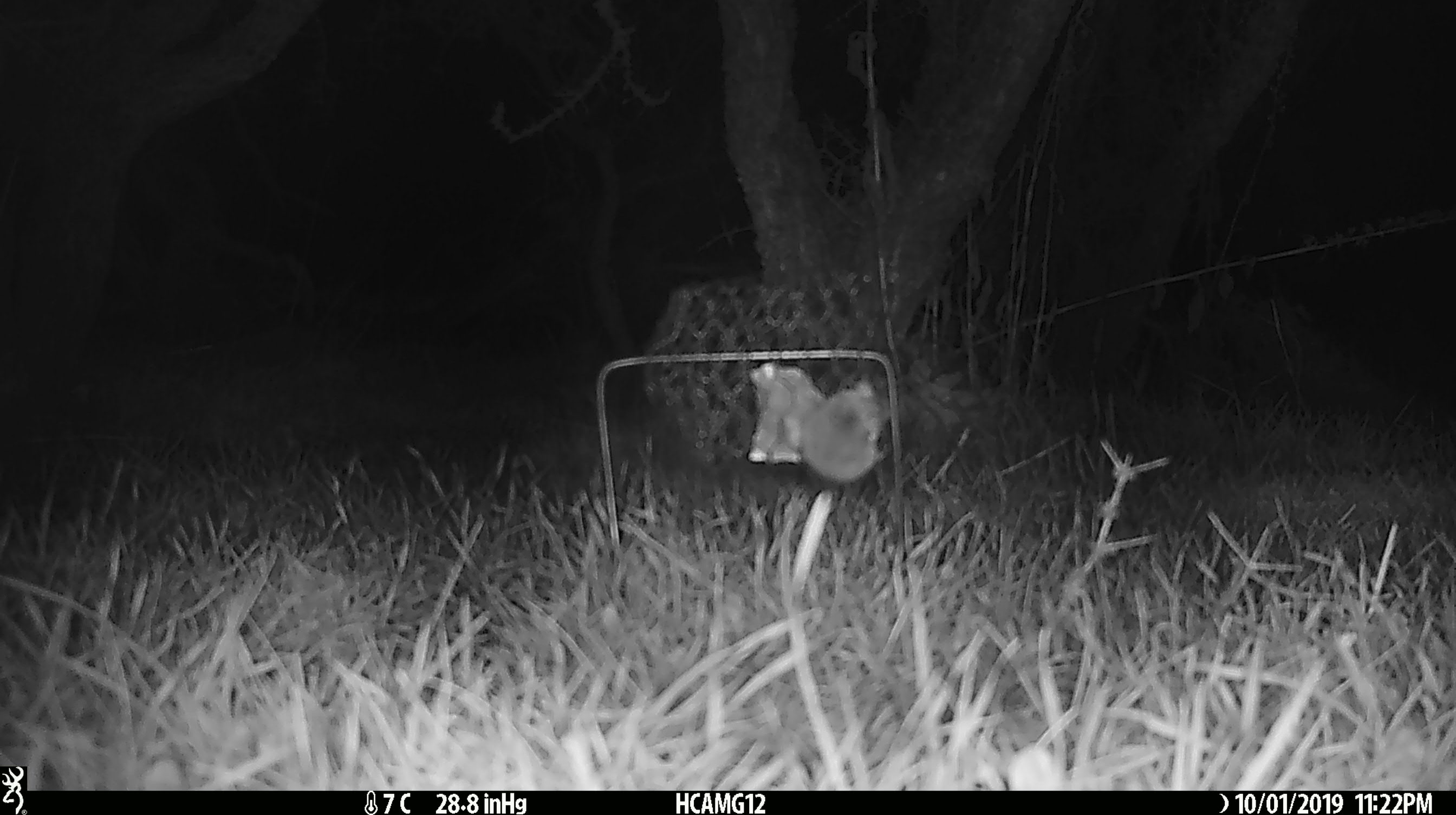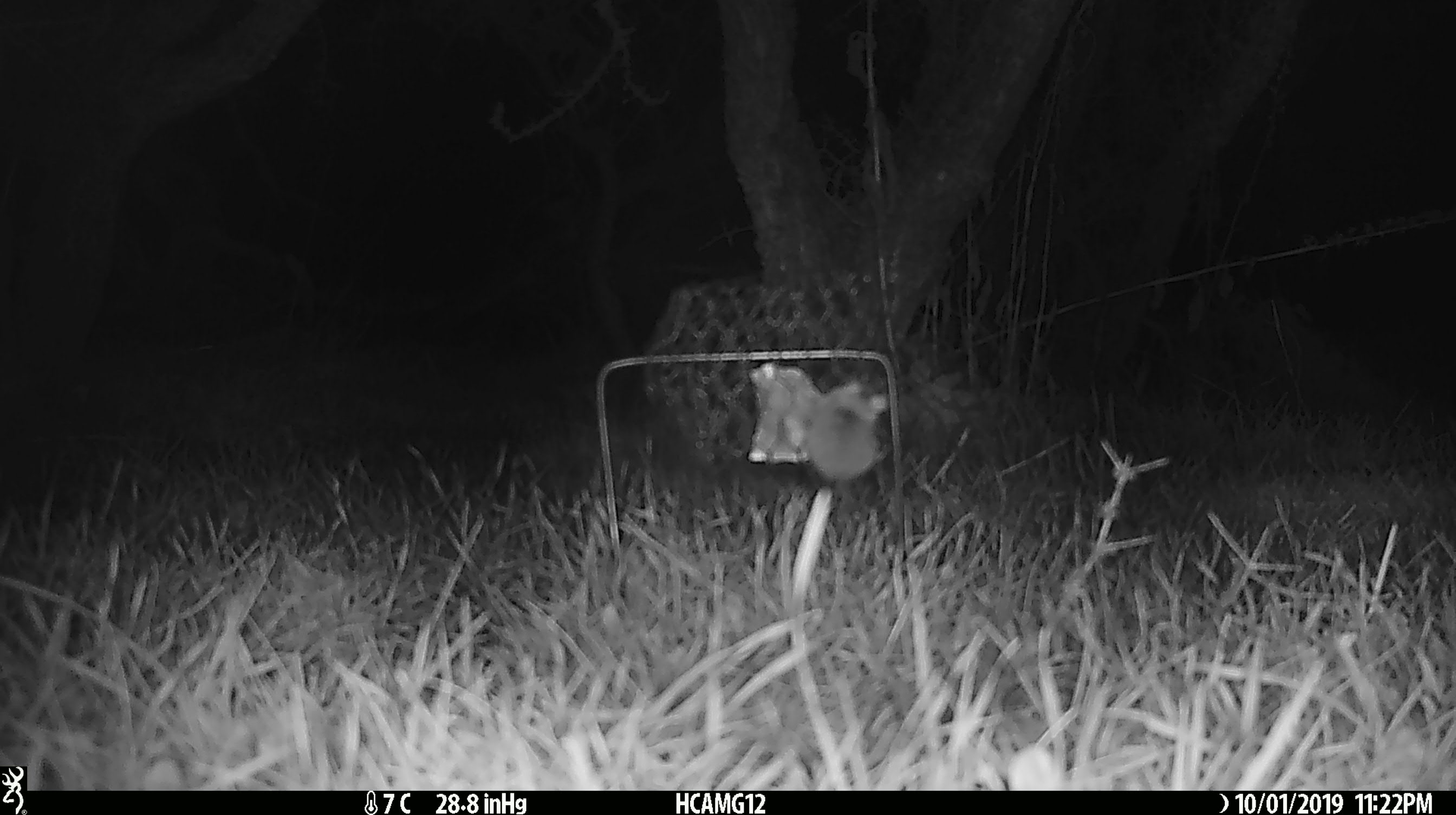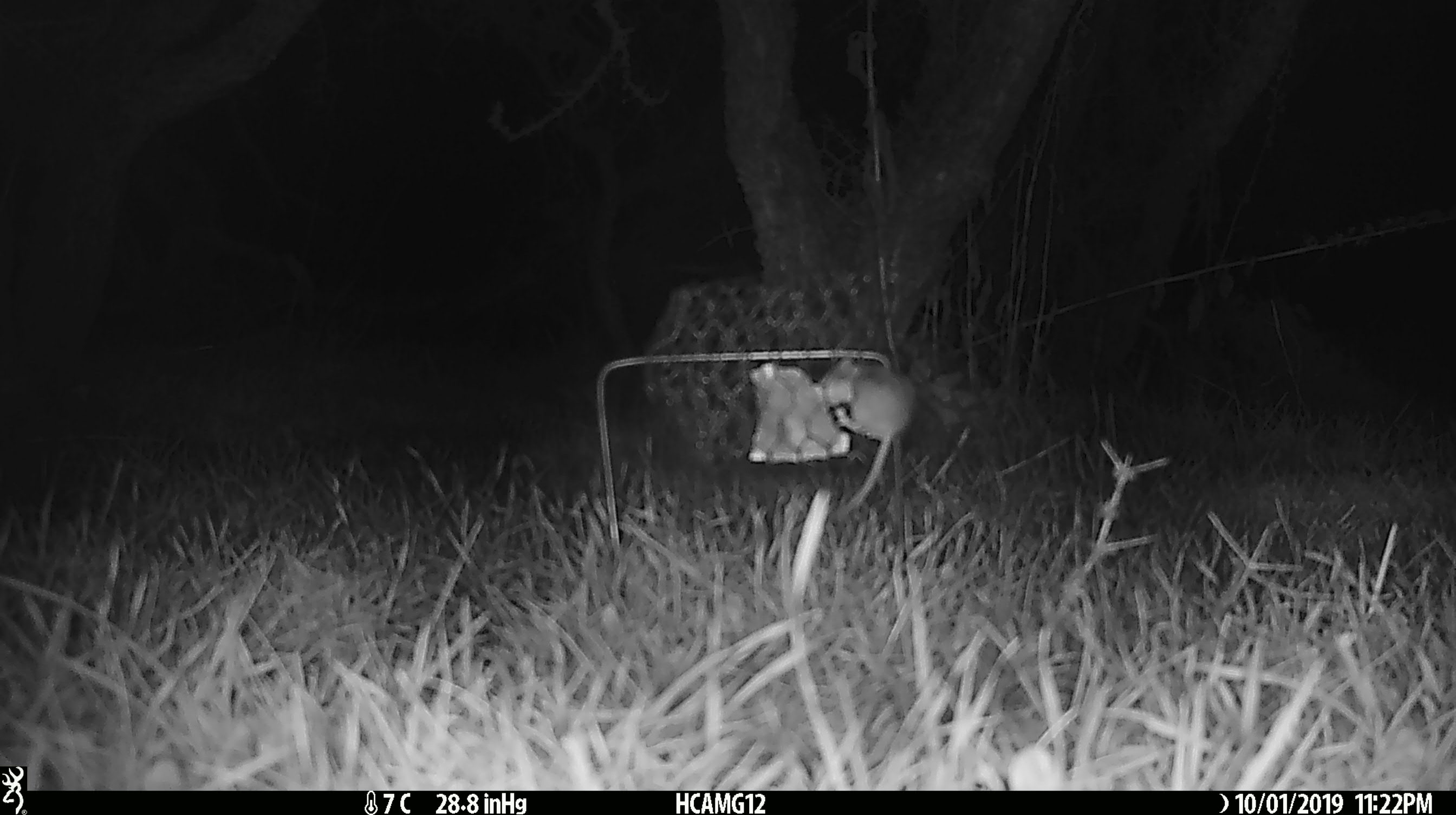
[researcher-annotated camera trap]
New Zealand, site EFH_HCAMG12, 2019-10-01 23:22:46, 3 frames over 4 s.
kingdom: Animalia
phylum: Chordata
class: Mammalia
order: Rodentia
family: Muridae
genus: Mus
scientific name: Mus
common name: mouse